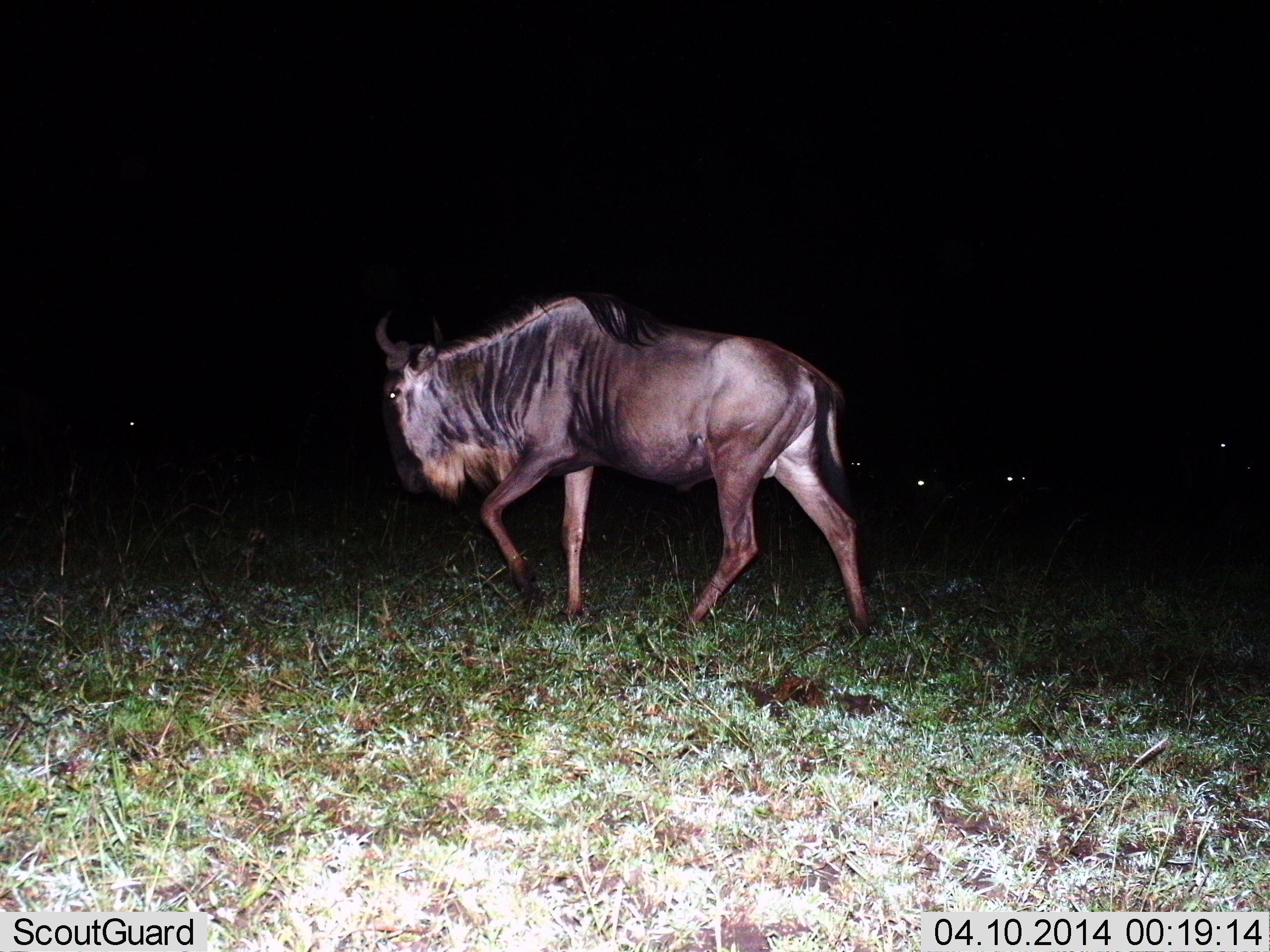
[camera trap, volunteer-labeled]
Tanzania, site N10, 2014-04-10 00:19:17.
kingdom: Animalia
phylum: Chordata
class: Mammalia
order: Artiodactyla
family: Bovidae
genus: Connochaetes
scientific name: Connochaetes taurinus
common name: blue wildebeest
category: wildebeest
Wildebeest (blue wildebeest) (Connochaetes taurinus), count 1. Behavior (volunteer vote fractions): standing 20%, resting 10%, moving 90%, interacting 0%. Young present (vote fraction): 0%. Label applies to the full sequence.